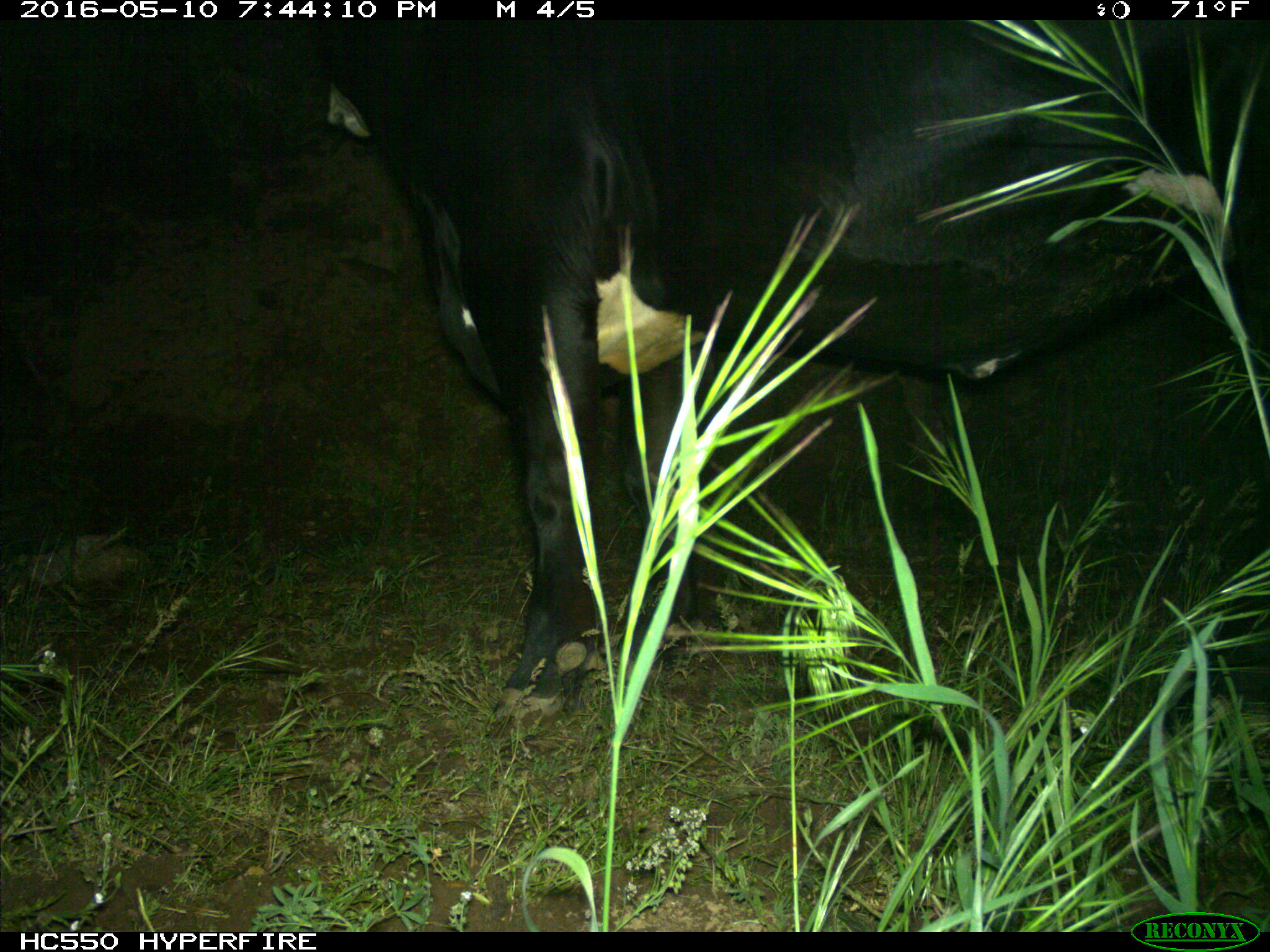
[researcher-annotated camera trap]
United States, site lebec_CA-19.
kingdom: Animalia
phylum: Chordata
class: Mammalia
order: Artiodactyla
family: Bovidae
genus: Bos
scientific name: Bos taurus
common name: domestic cow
Bos taurus (domestic cow).